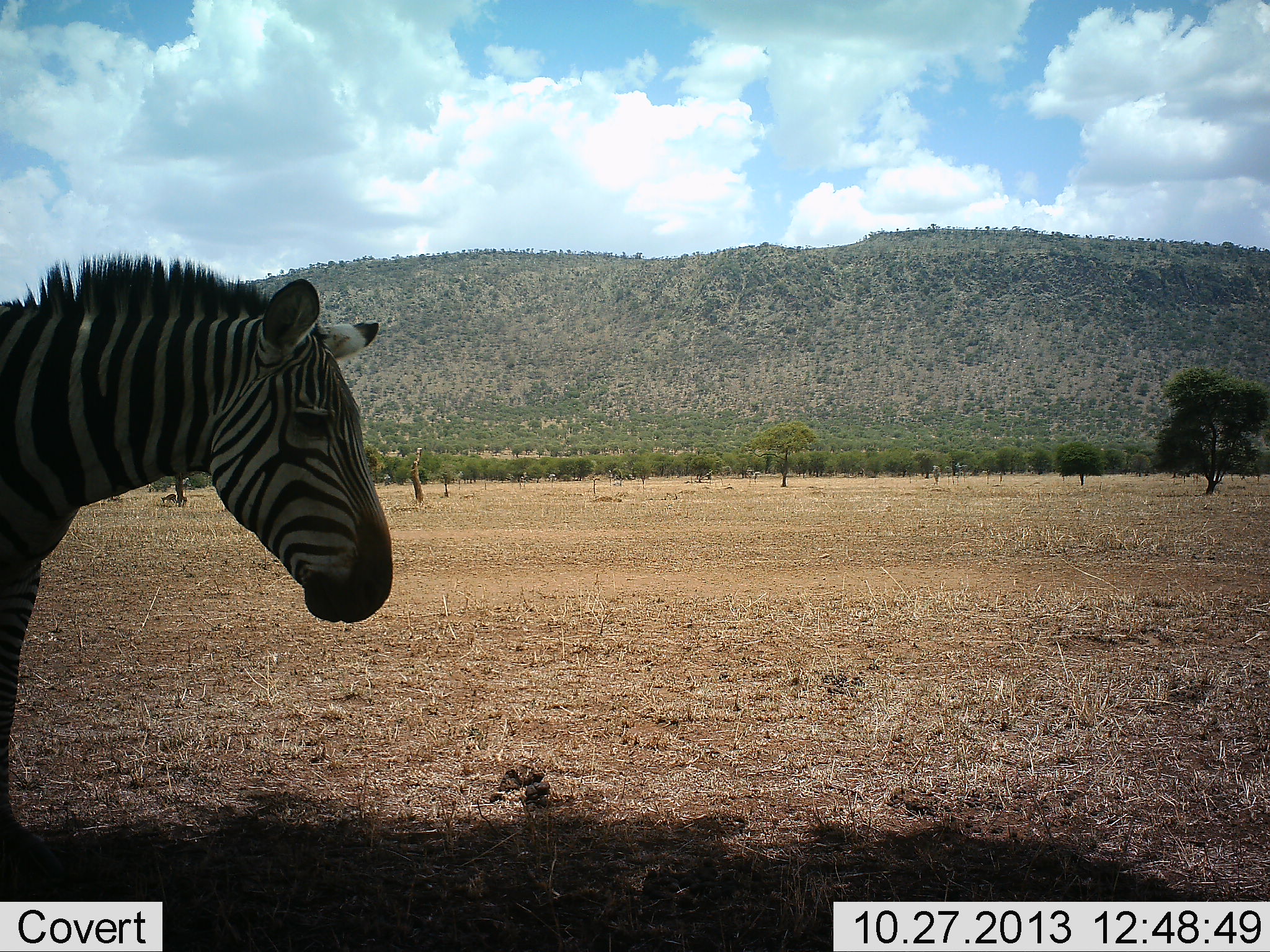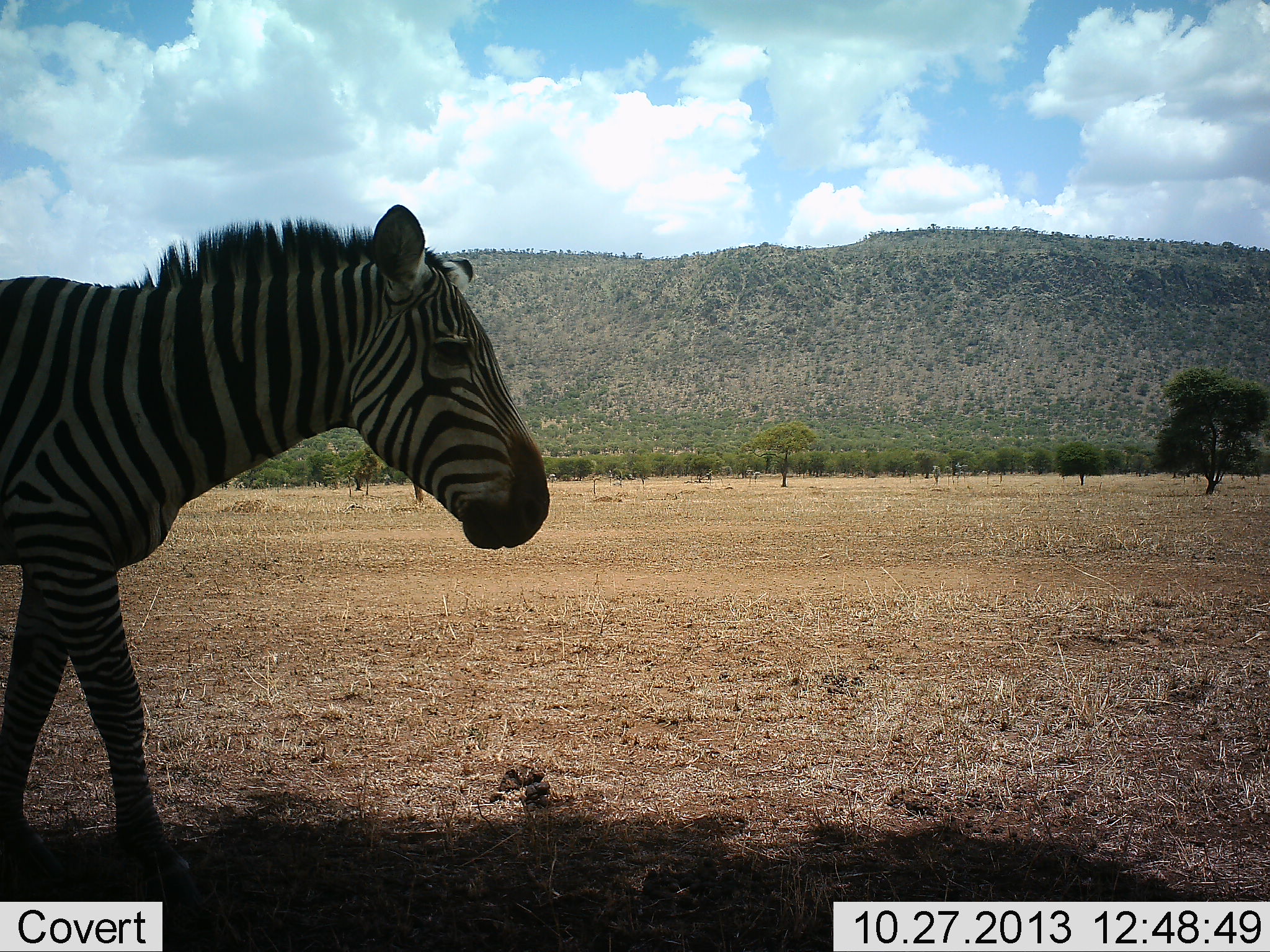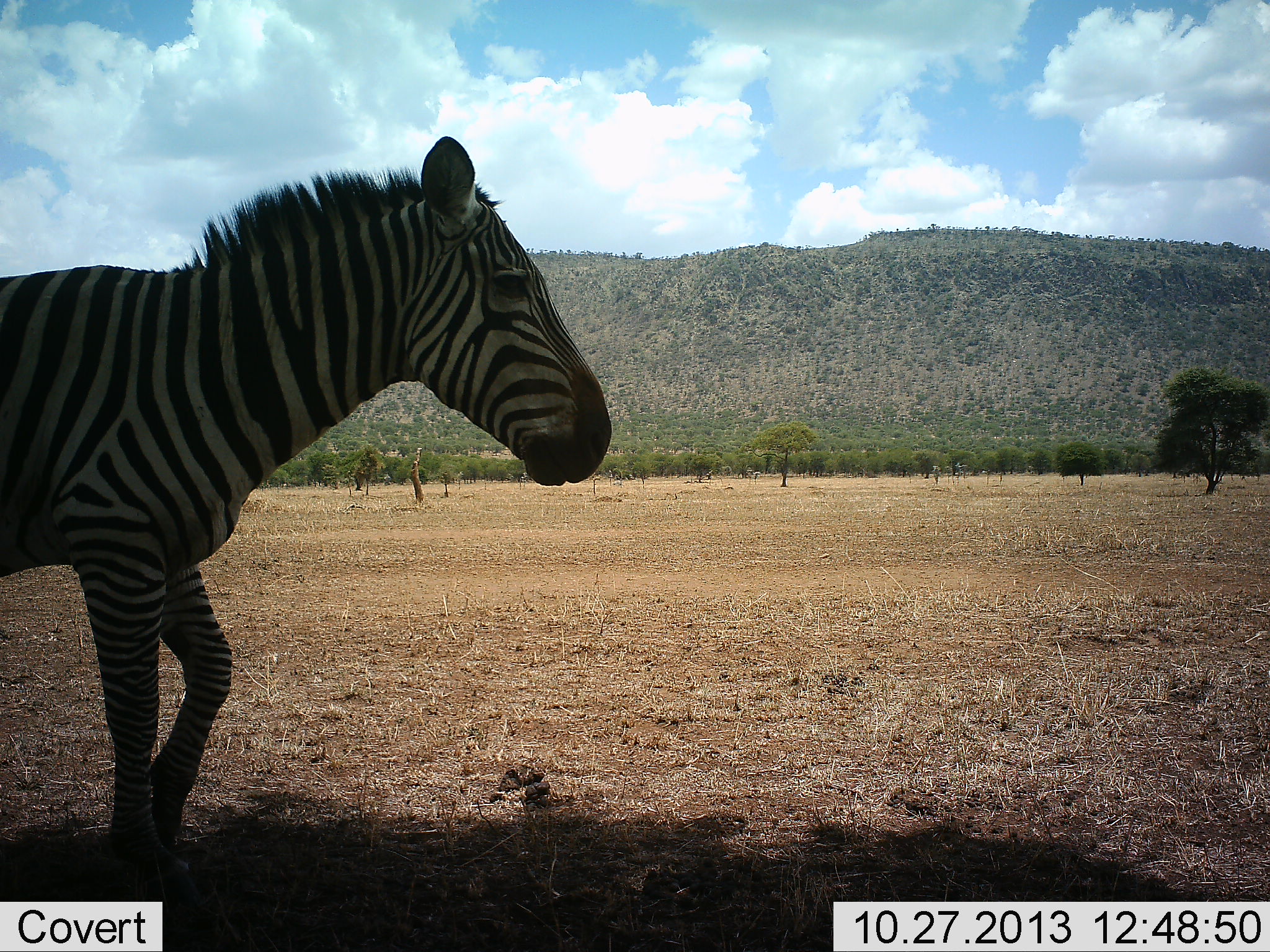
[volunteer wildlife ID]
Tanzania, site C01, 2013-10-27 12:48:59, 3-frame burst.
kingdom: Animalia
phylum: Chordata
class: Mammalia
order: Perissodactyla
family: Equidae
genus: Equus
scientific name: Equus quagga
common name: plains zebra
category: zebra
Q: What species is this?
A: Zebra (plains zebra) (Equus quagga).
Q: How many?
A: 1.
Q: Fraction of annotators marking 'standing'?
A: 10%.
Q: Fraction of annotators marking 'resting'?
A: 0%.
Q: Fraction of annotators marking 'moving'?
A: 90%.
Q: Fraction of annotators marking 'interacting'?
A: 0%.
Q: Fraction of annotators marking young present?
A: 0%.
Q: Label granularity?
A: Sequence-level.